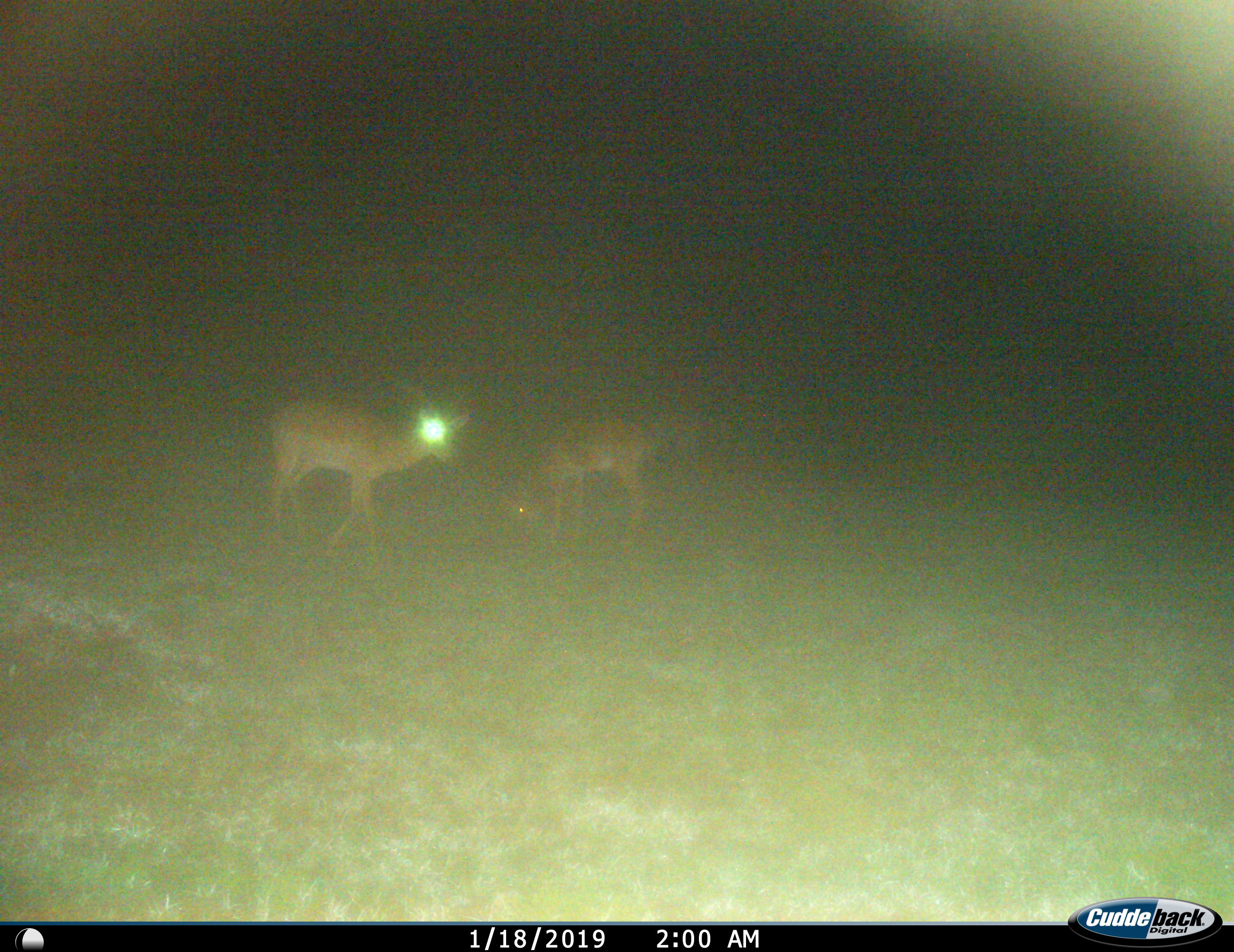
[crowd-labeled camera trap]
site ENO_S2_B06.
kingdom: Animalia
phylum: Chordata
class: Mammalia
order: Artiodactyla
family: Bovidae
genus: Aepyceros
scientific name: Aepyceros melampus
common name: impala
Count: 2.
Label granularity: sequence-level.